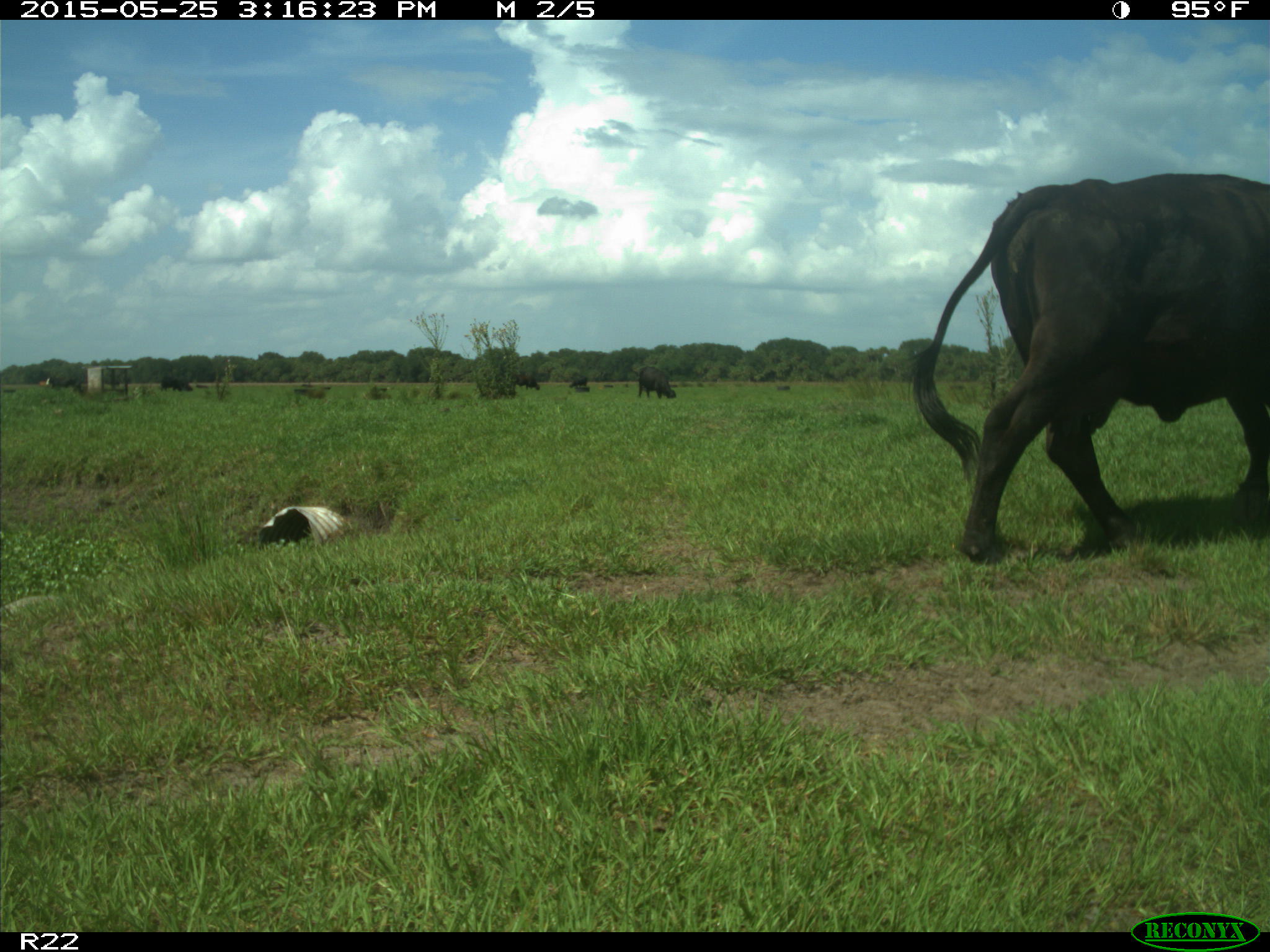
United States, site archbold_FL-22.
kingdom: Animalia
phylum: Chordata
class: Mammalia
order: Artiodactyla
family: Bovidae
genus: Bos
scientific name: Bos taurus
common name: domestic cow